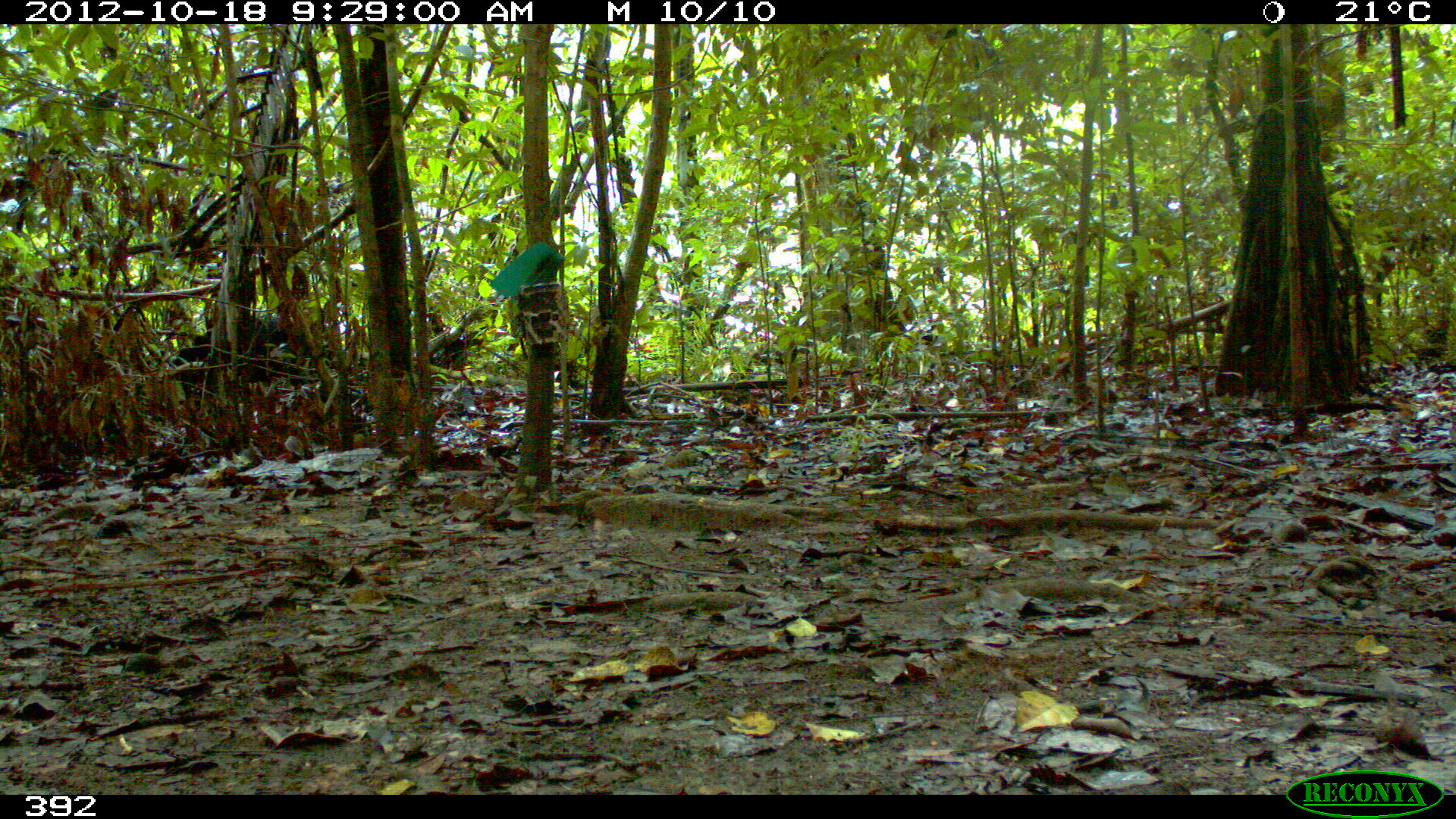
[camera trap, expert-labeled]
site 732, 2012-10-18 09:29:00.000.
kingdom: Animalia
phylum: Chordata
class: Mammalia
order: Artiodactyla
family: Tayassuidae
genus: Tayassu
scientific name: Tayassu pecari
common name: white-lipped peccary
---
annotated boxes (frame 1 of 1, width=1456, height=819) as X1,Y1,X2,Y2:
tayassu pecari: 162,312,344,411